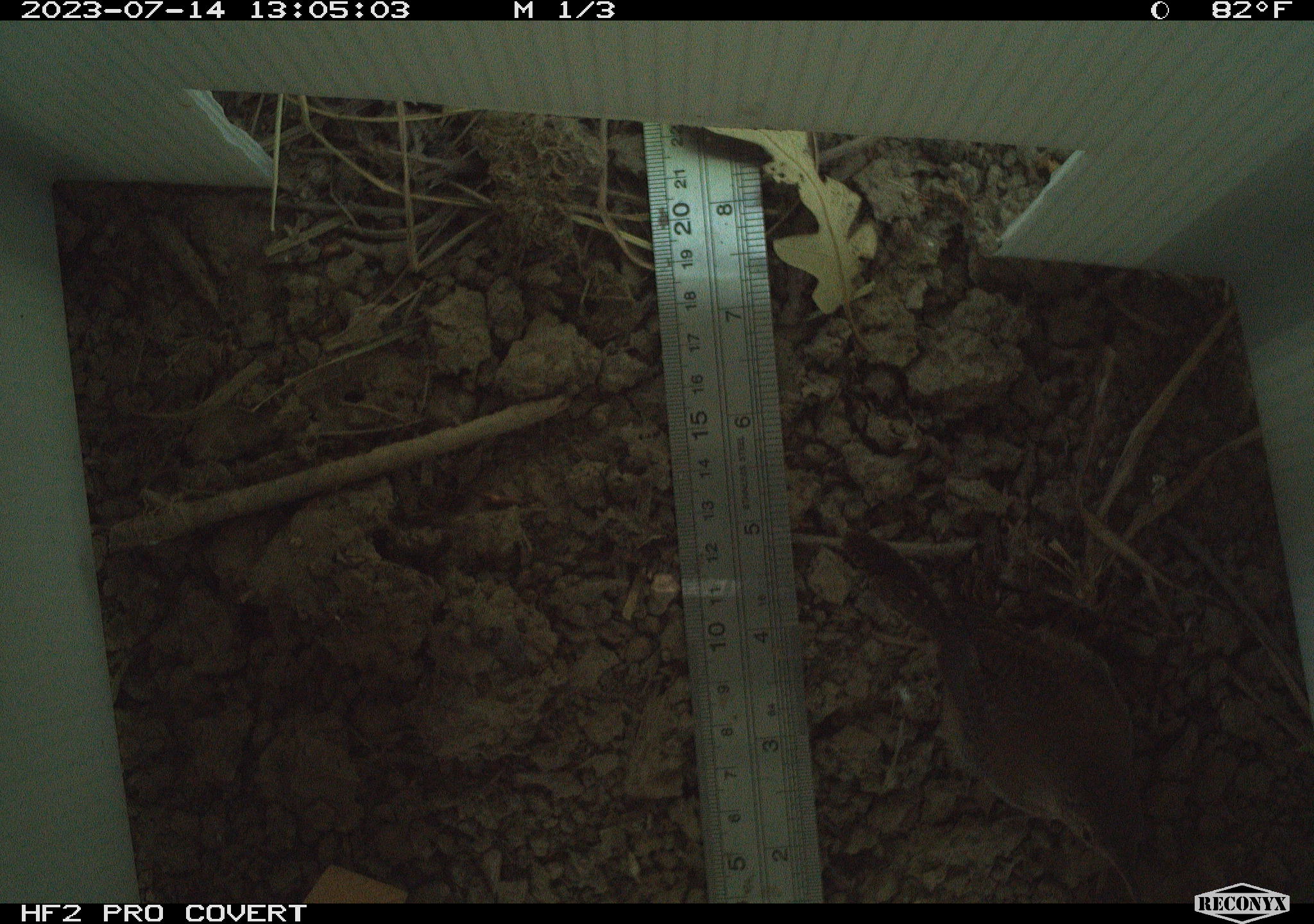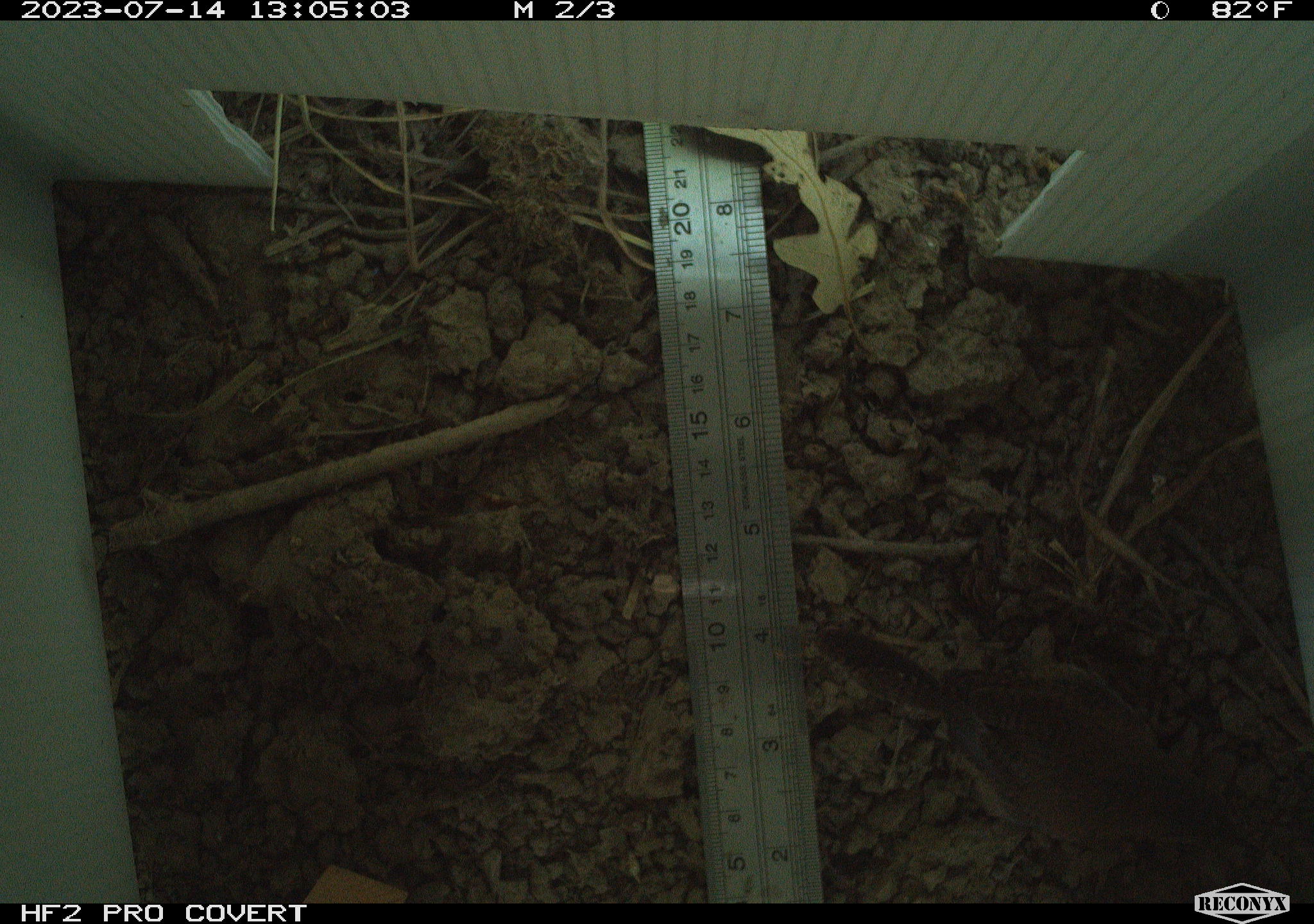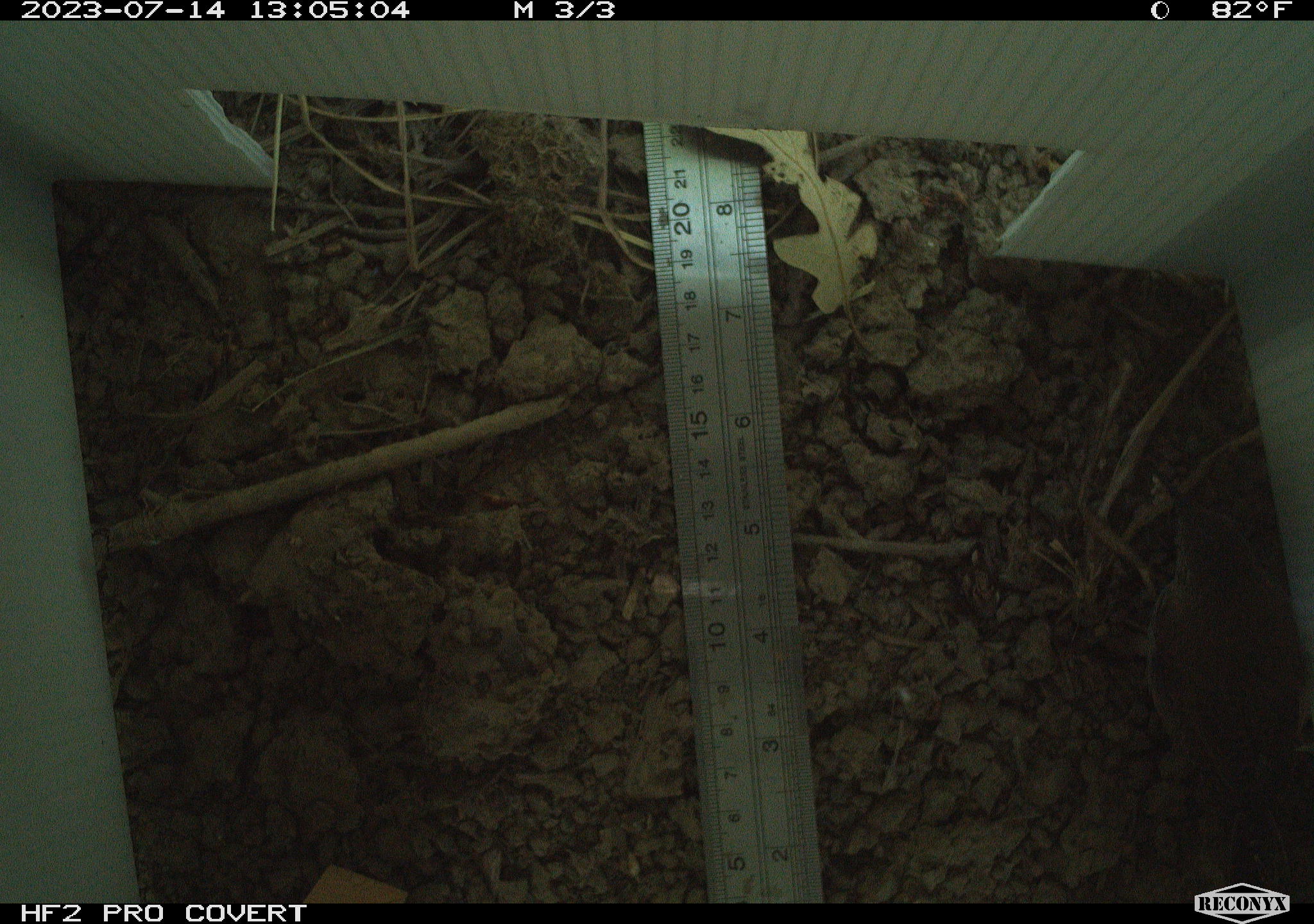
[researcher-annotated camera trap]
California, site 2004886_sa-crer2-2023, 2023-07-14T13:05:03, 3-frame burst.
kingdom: Animalia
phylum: Chordata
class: Aves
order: Passeriformes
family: Troglodytidae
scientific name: Troglodytidae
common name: wren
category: troglodytidae family